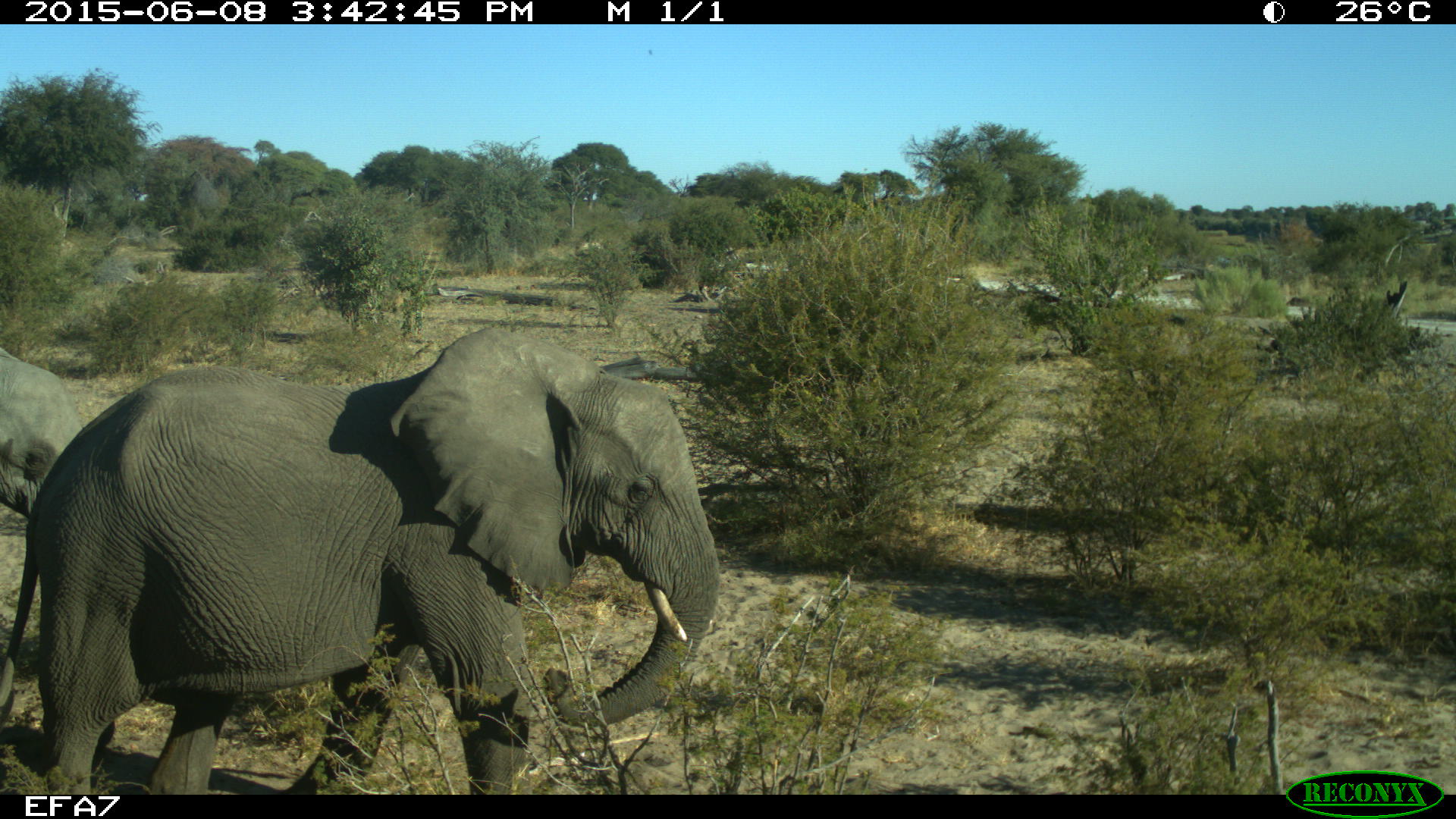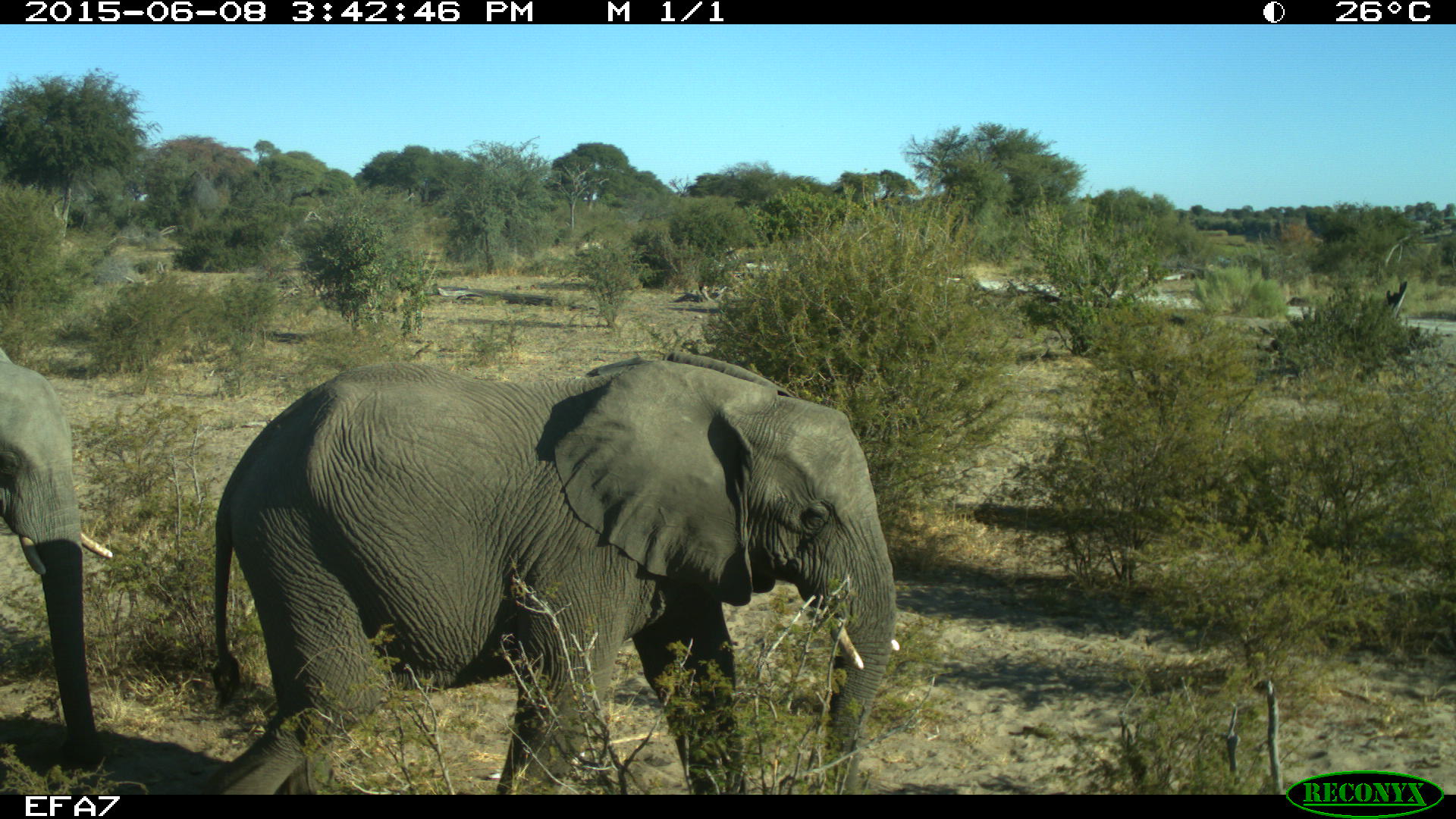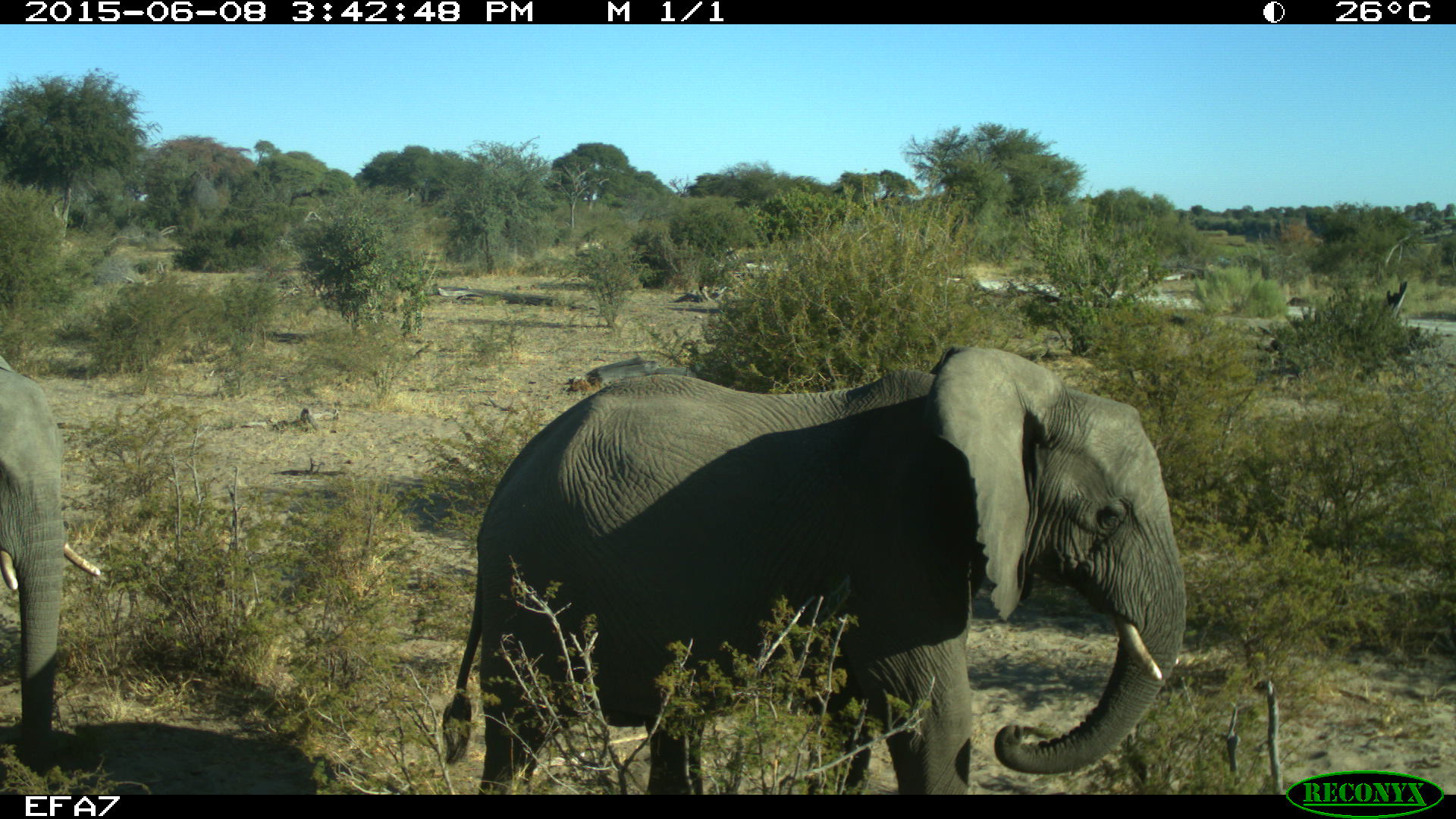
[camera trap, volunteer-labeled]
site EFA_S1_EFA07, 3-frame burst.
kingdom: Animalia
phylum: Chordata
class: Mammalia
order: Proboscidea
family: Elephantidae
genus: Loxodonta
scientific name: Loxodonta africana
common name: african bush elephant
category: elephant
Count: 2.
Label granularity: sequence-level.